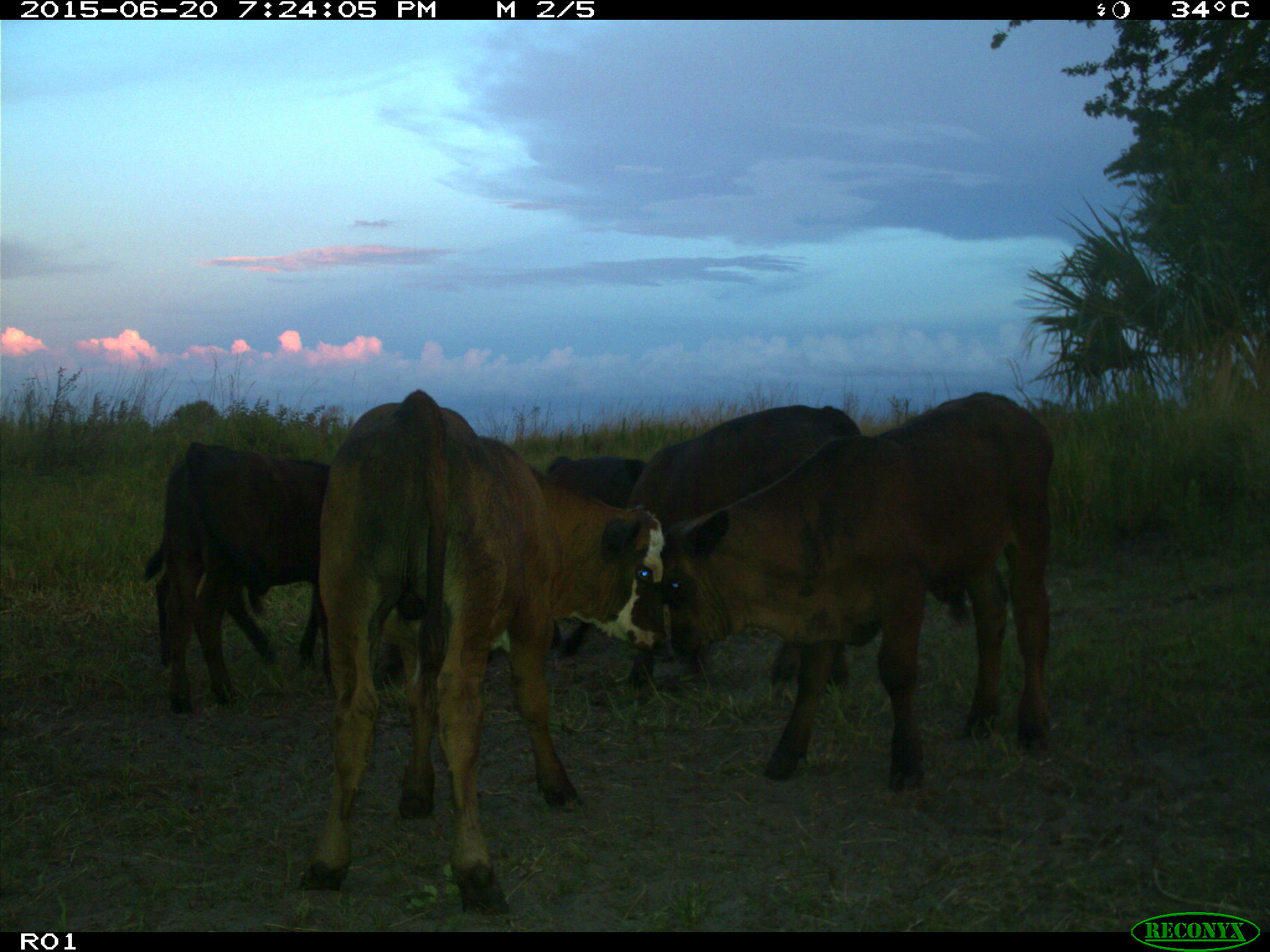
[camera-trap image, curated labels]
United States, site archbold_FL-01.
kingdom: Animalia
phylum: Chordata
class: Mammalia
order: Artiodactyla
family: Bovidae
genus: Bos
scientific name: Bos taurus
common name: domestic cow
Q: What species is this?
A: Bos taurus (domestic cow).